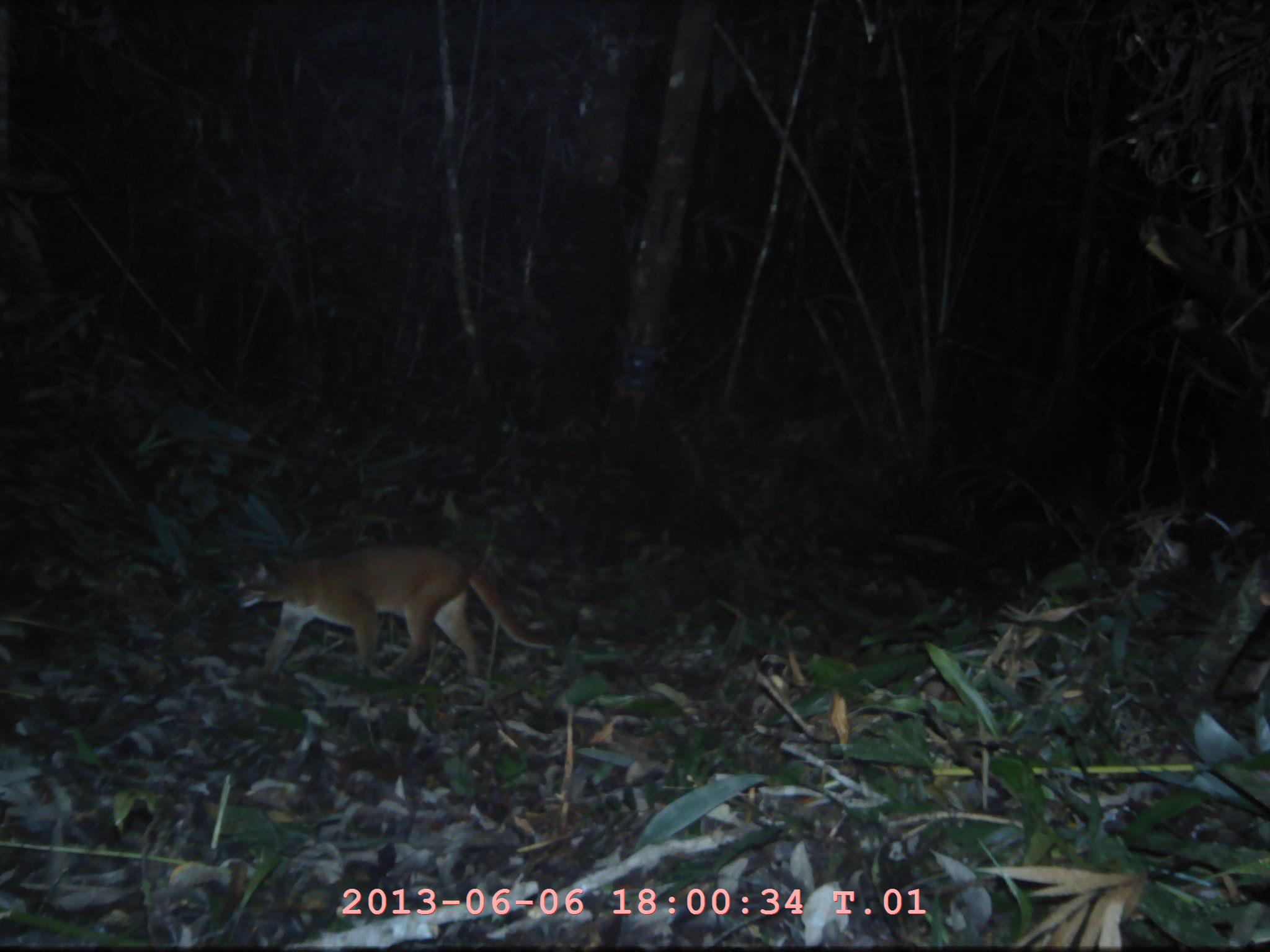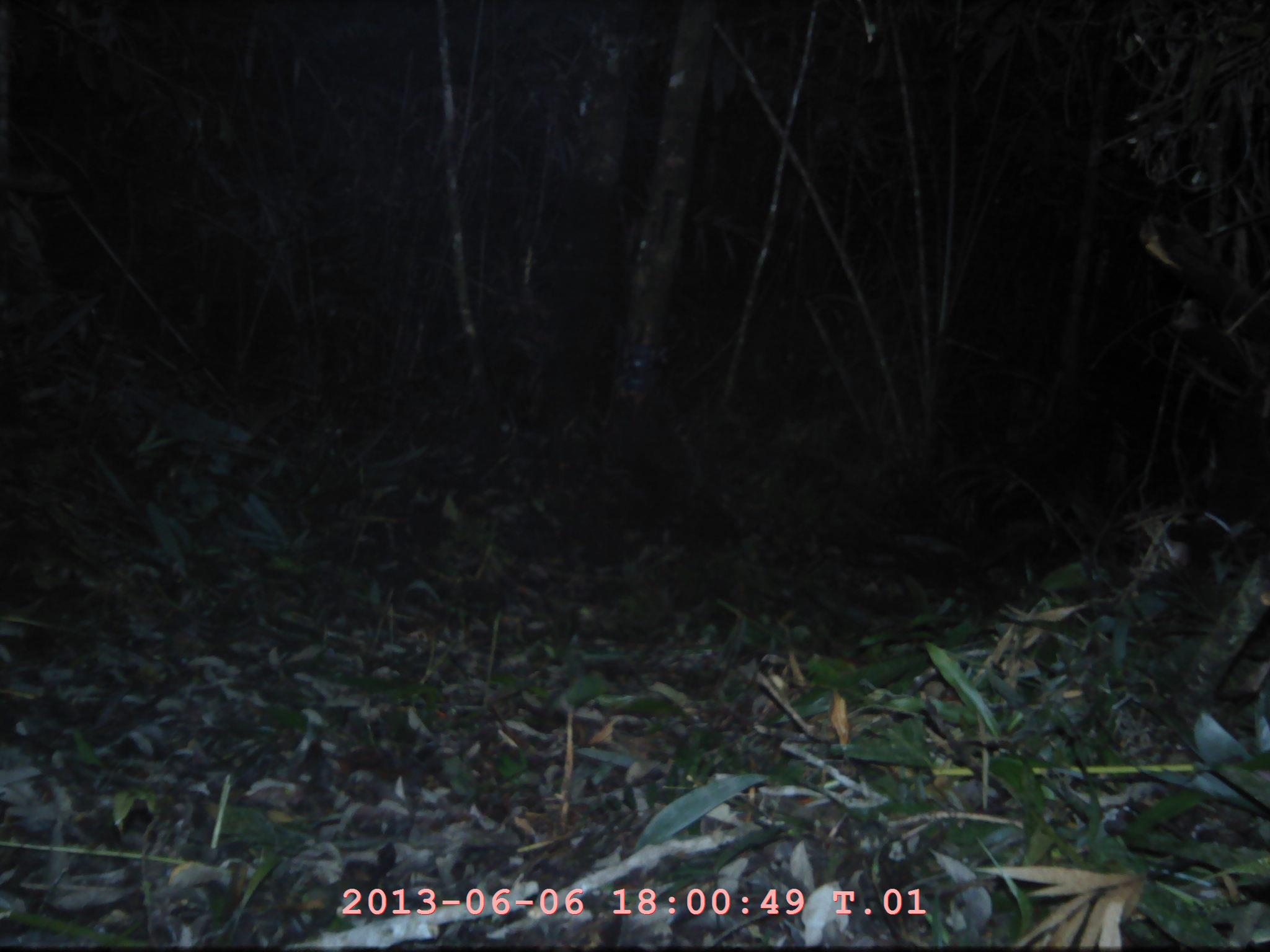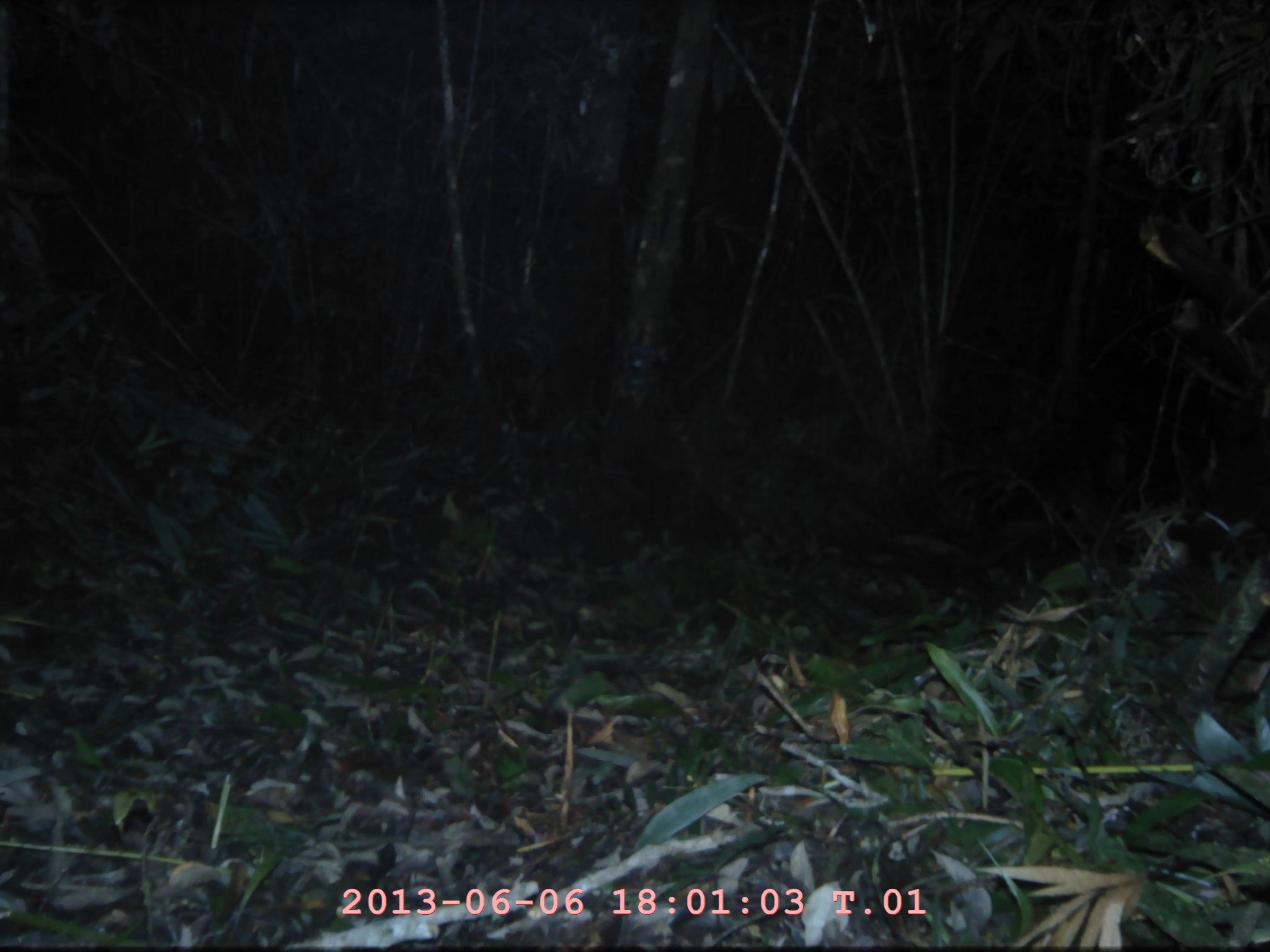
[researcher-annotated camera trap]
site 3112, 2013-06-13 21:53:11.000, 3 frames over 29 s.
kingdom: Animalia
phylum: Chordata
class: Mammalia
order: Carnivora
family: Felidae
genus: Catopuma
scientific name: Catopuma temminckii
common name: asian golden cat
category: pardofelis temminckii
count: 1